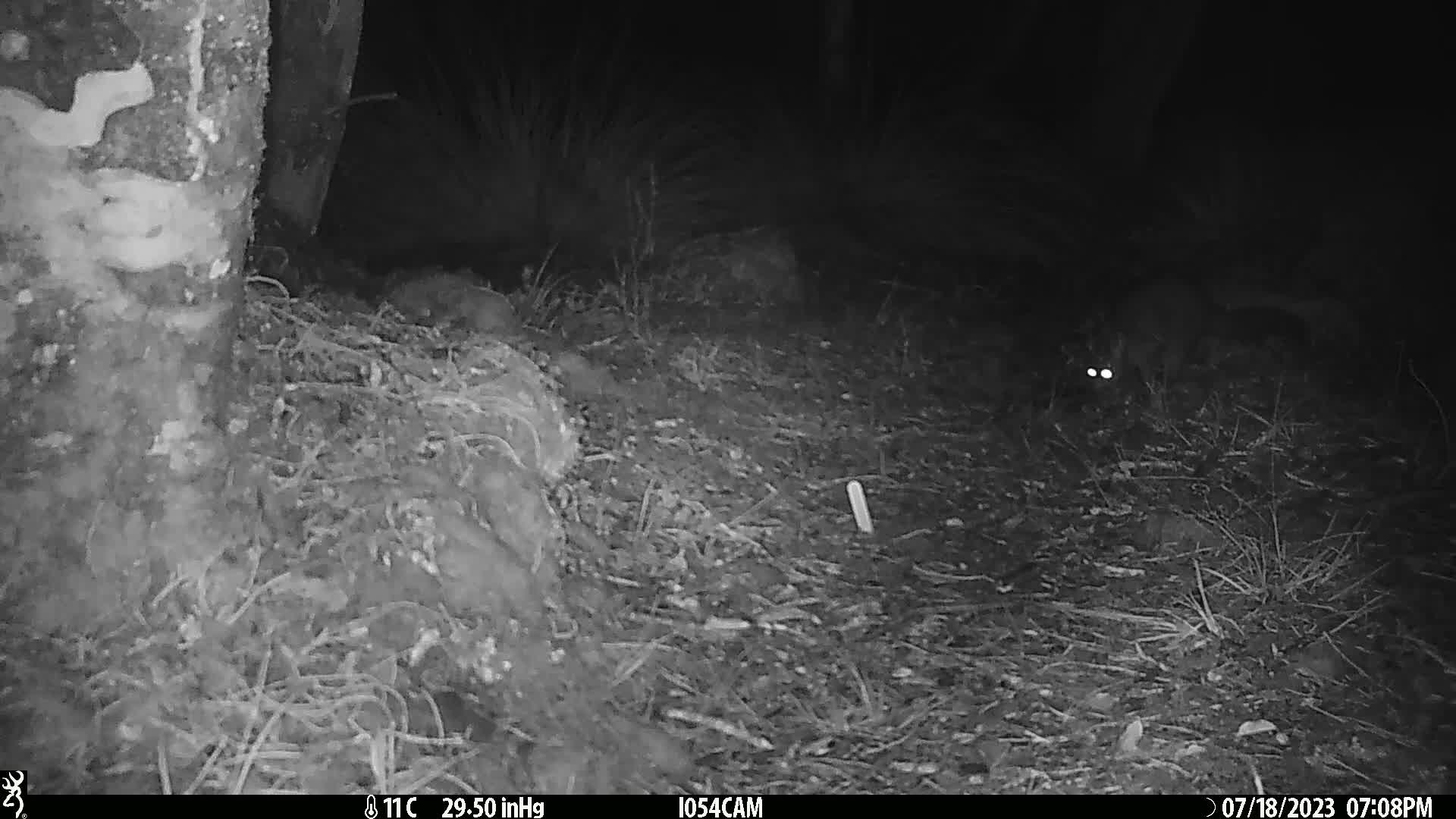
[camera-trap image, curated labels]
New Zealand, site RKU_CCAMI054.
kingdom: Animalia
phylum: Chordata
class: Mammalia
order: Diprotodontia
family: Phalangeridae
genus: Trichosurus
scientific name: Trichosurus vulpecula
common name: common brushtail possum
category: possum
Possum (common brushtail possum) (Trichosurus vulpecula).